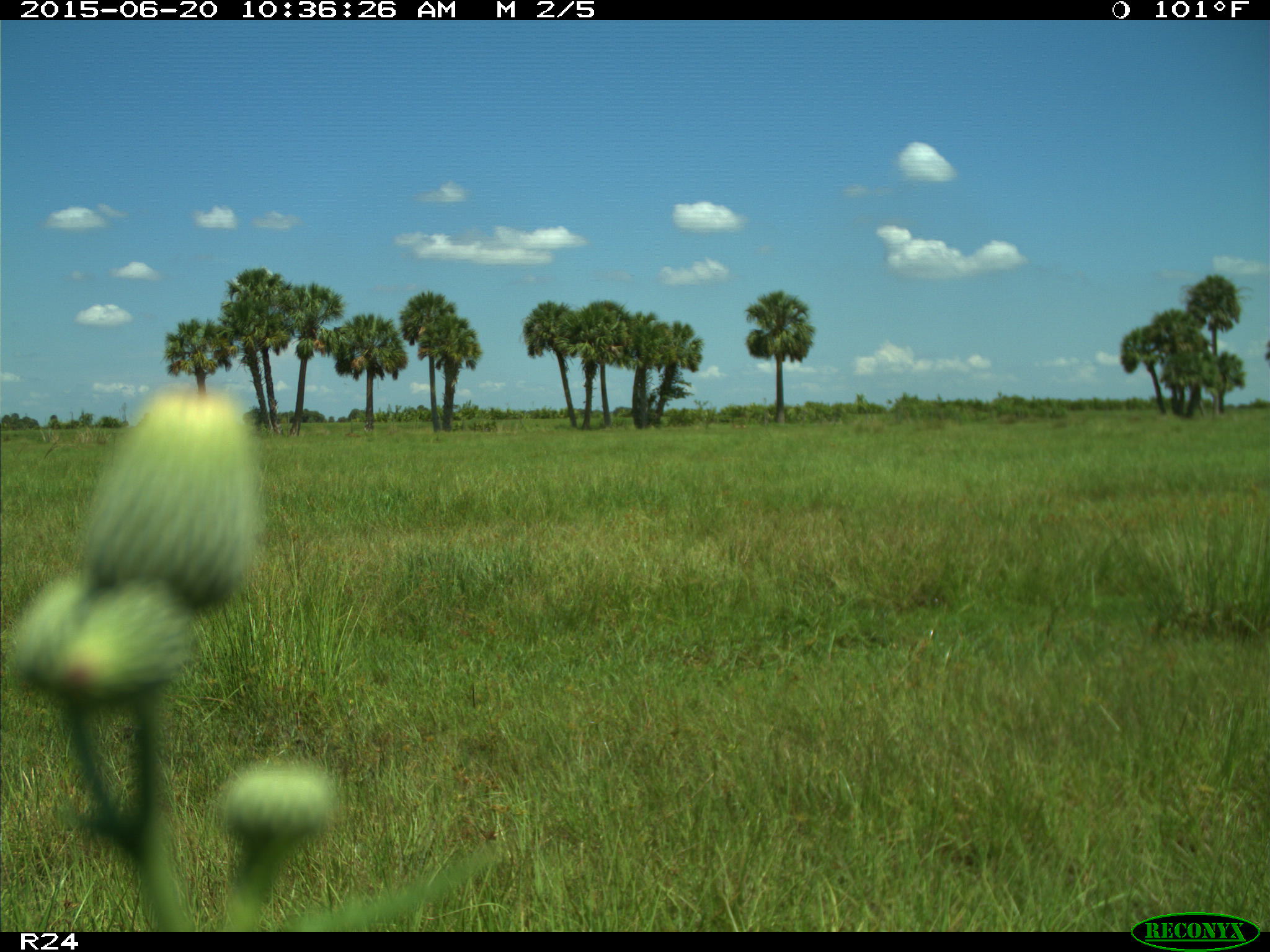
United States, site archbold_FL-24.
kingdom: Animalia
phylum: Chordata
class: Mammalia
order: Artiodactyla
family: Bovidae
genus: Bos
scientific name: Bos taurus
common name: domestic cow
Bos taurus (domestic cow).